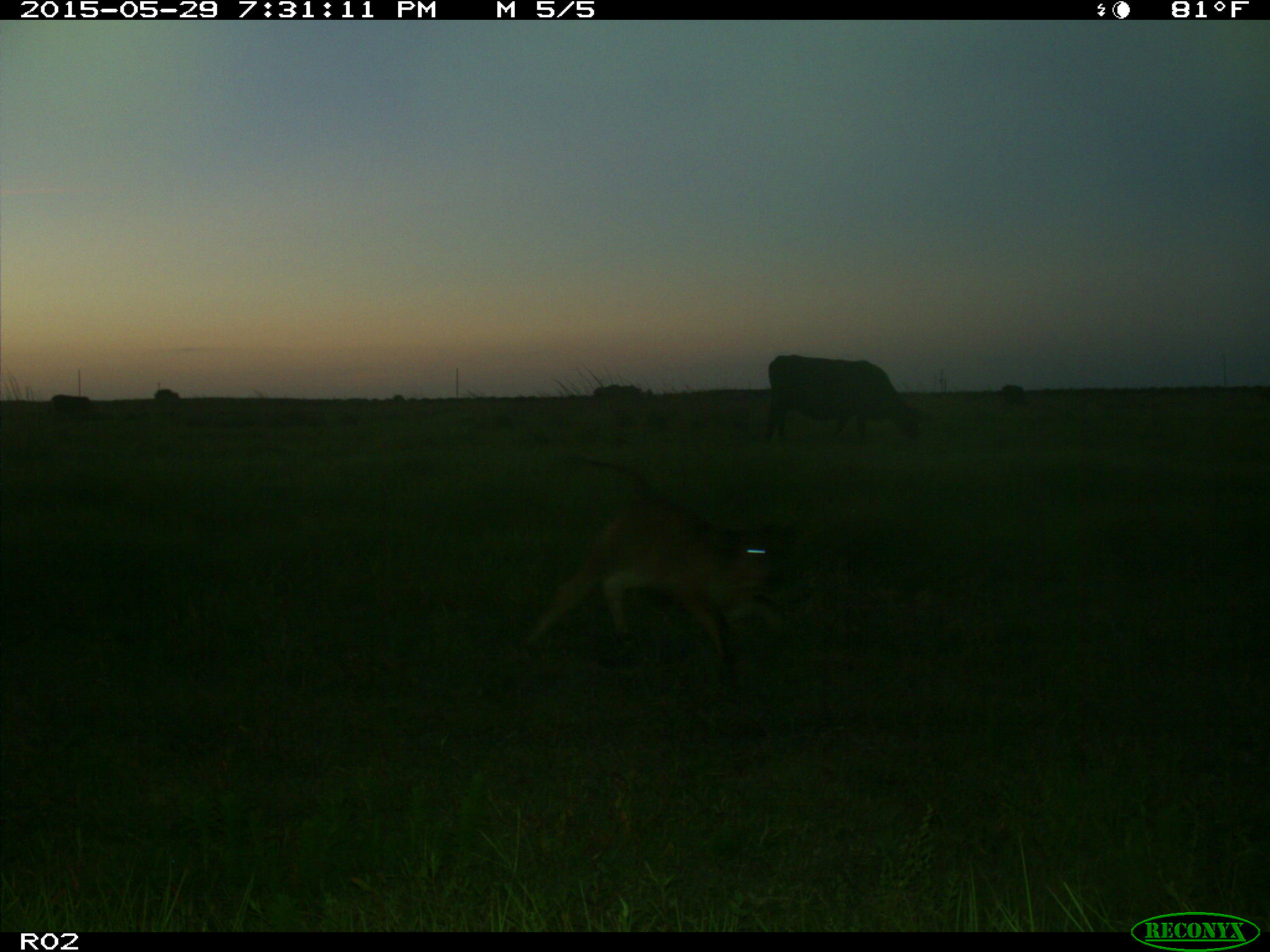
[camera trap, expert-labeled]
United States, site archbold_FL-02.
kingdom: Animalia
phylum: Chordata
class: Mammalia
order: Artiodactyla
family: Bovidae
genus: Bos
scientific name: Bos taurus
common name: domestic cow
Bos taurus (domestic cow).